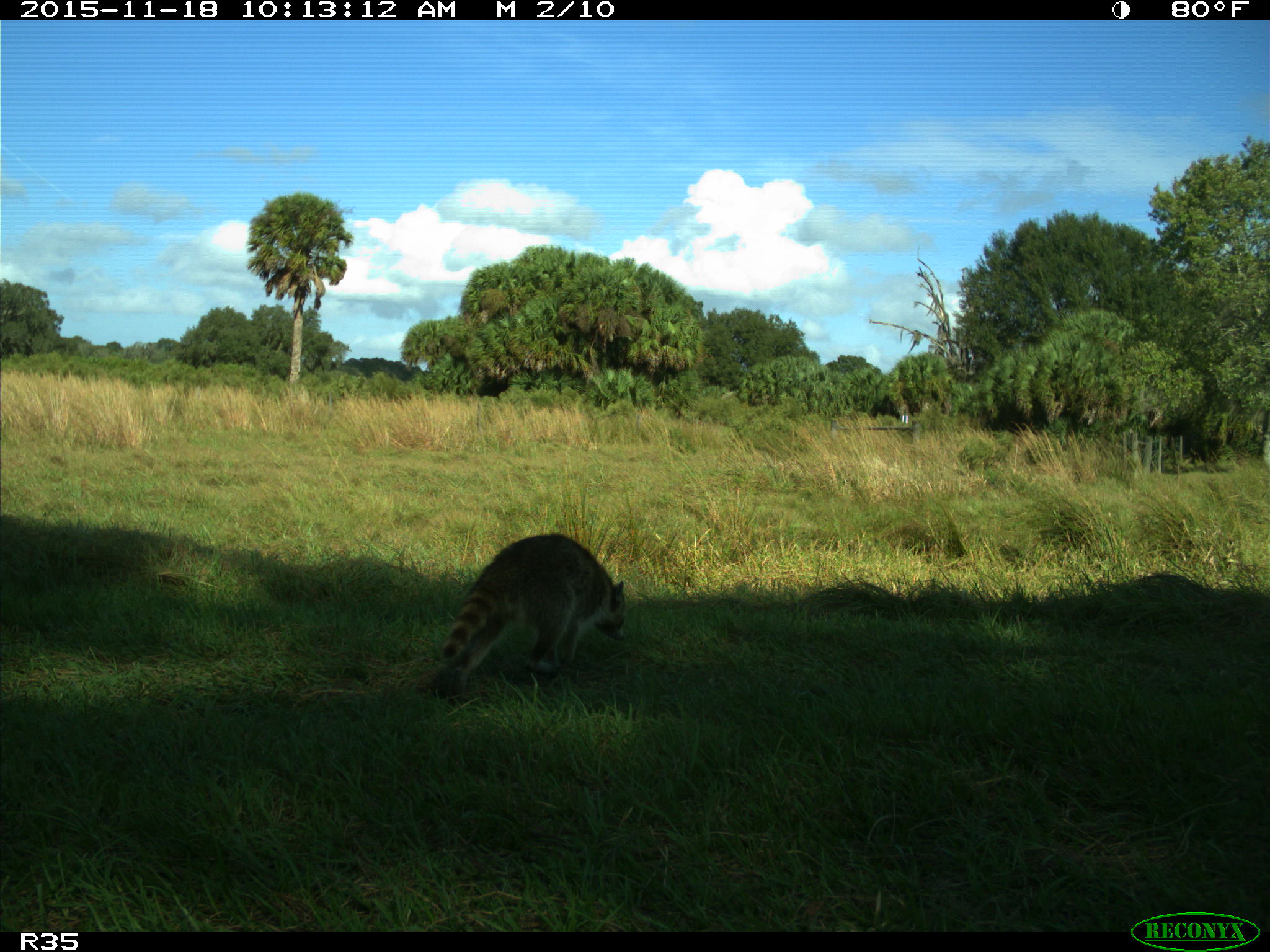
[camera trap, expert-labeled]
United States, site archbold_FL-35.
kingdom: Animalia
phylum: Chordata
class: Mammalia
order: Carnivora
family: Procyonidae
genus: Procyon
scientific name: Procyon lotor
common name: common raccoon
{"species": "Procyon lotor (common raccoon)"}